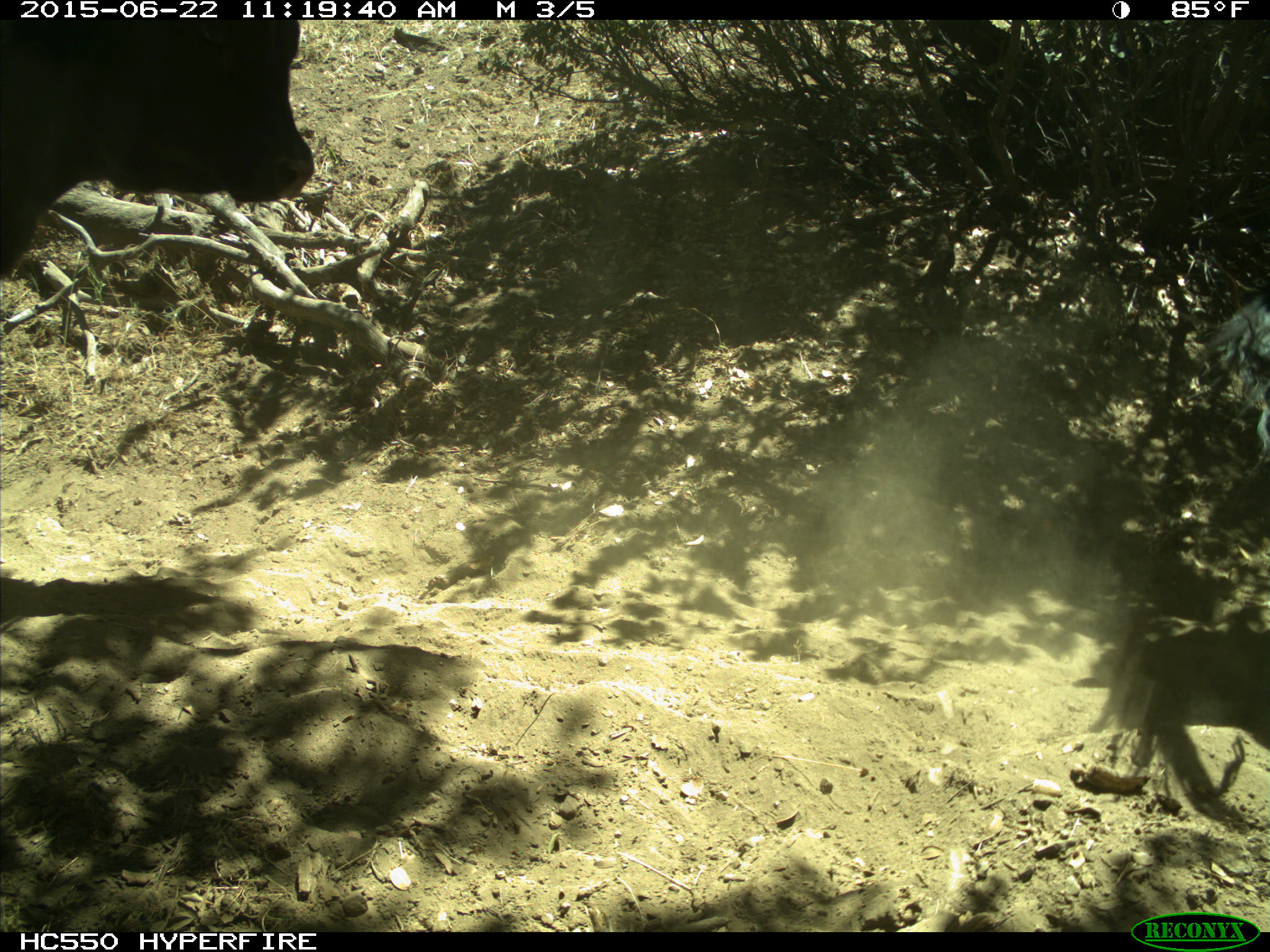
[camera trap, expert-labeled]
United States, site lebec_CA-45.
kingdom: Animalia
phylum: Chordata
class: Mammalia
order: Artiodactyla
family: Bovidae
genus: Bos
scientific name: Bos taurus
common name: domestic cow